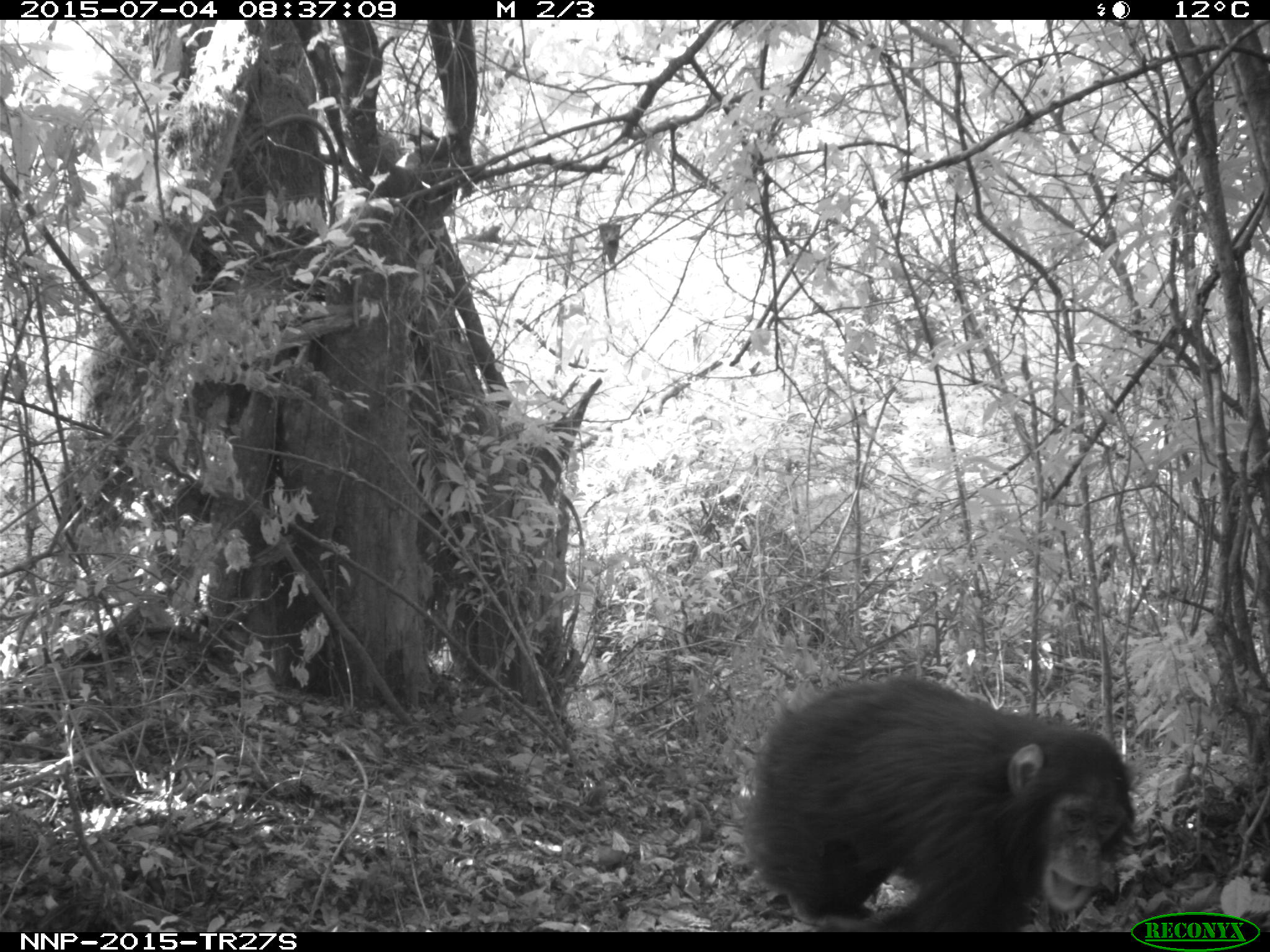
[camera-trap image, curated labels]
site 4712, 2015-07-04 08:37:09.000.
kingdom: Animalia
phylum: Chordata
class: Mammalia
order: Primates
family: Hominidae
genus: Pan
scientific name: Pan troglodytes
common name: chimpanzee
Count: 1.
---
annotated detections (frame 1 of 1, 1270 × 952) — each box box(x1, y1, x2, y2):
pan troglodytes: box(736, 668, 1138, 932)